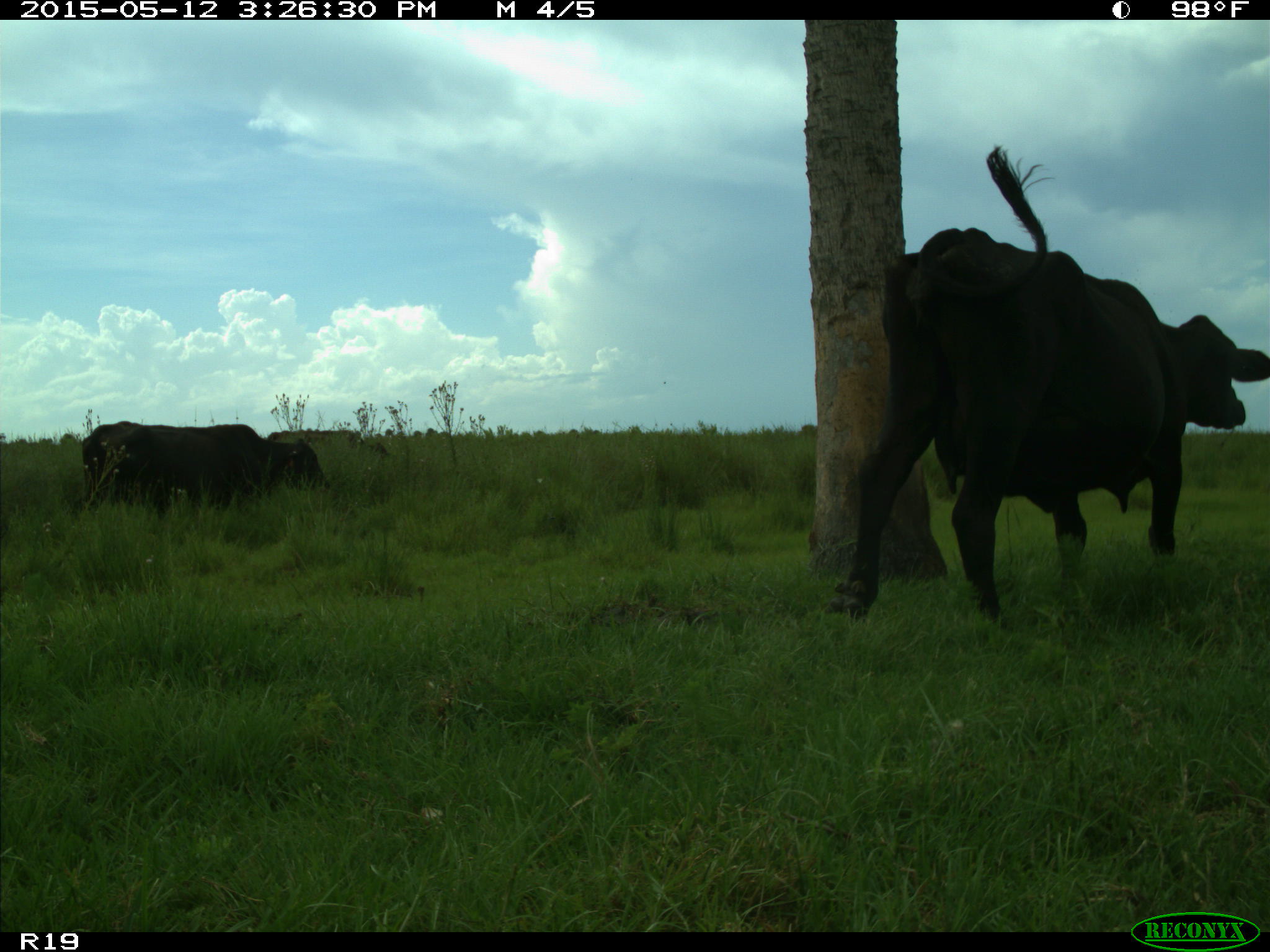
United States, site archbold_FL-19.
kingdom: Animalia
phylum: Chordata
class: Mammalia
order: Artiodactyla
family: Bovidae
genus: Bos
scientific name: Bos taurus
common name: domestic cow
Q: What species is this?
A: Bos taurus (domestic cow).